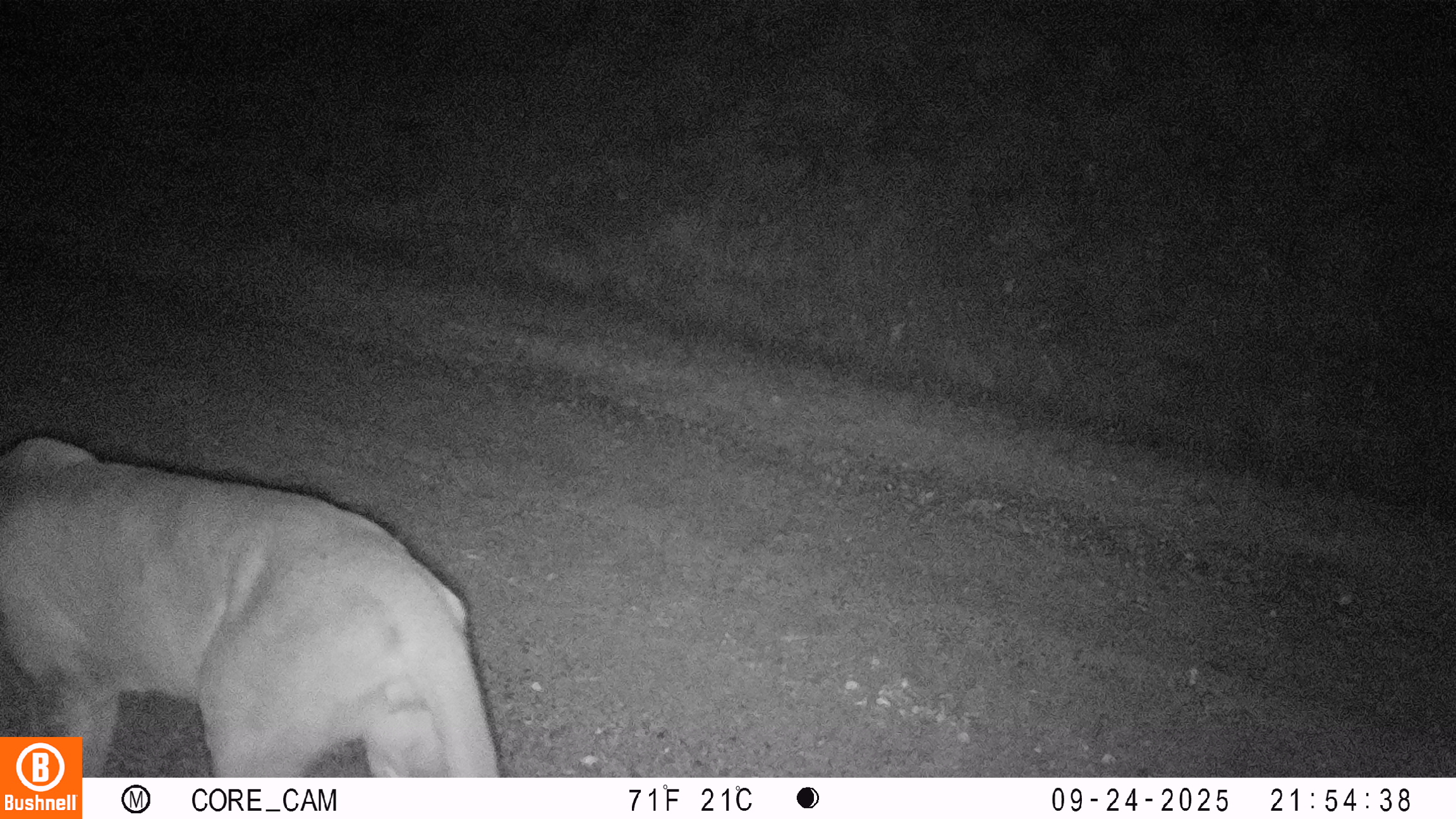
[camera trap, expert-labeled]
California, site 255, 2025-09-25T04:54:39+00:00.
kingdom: Animalia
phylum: Chordata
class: Mammalia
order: Carnivora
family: Felidae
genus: Puma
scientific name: Puma concolor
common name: puma